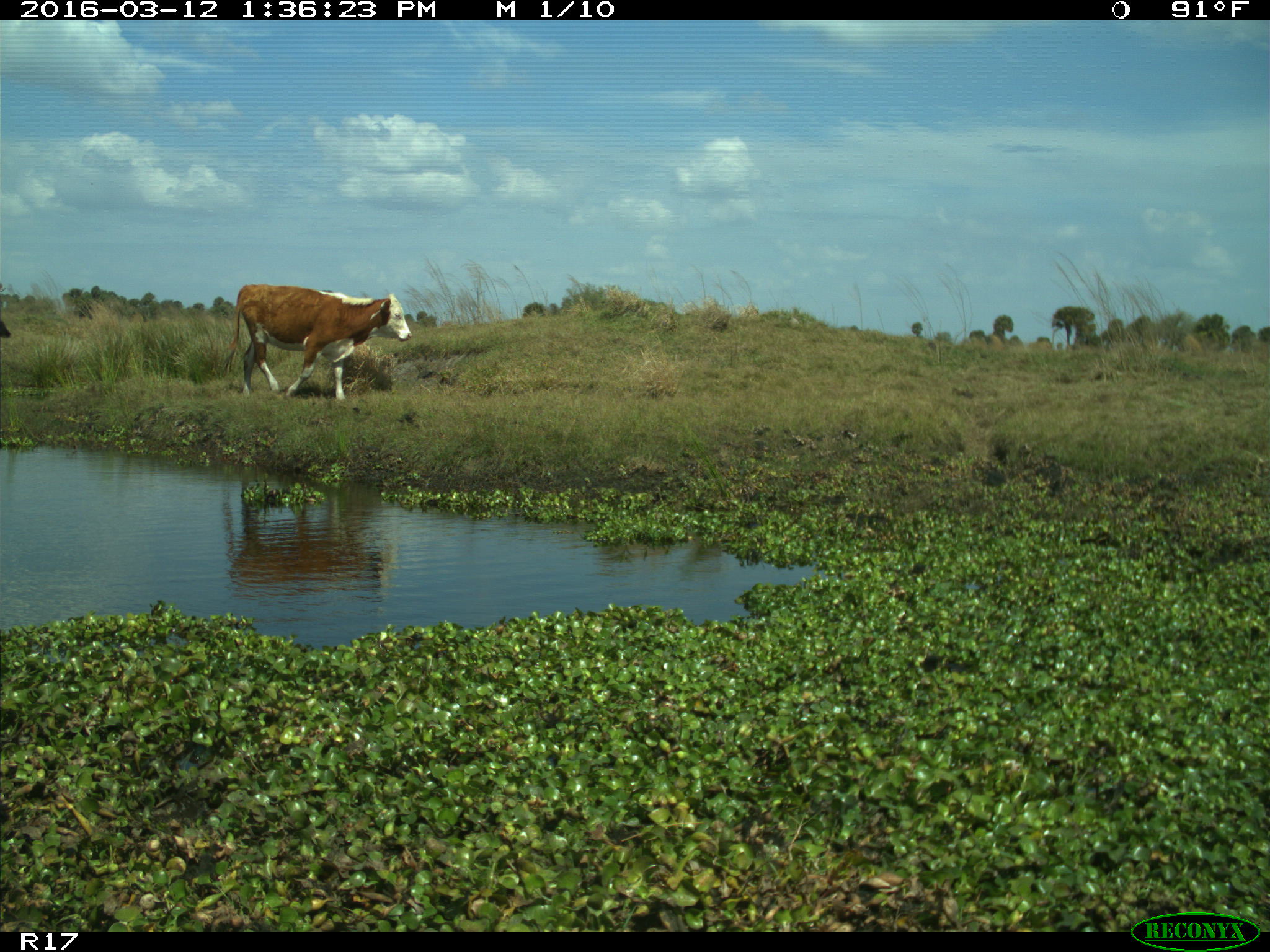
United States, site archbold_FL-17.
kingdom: Animalia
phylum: Chordata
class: Mammalia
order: Artiodactyla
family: Bovidae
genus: Bos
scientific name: Bos taurus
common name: domestic cow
Bos taurus (domestic cow).